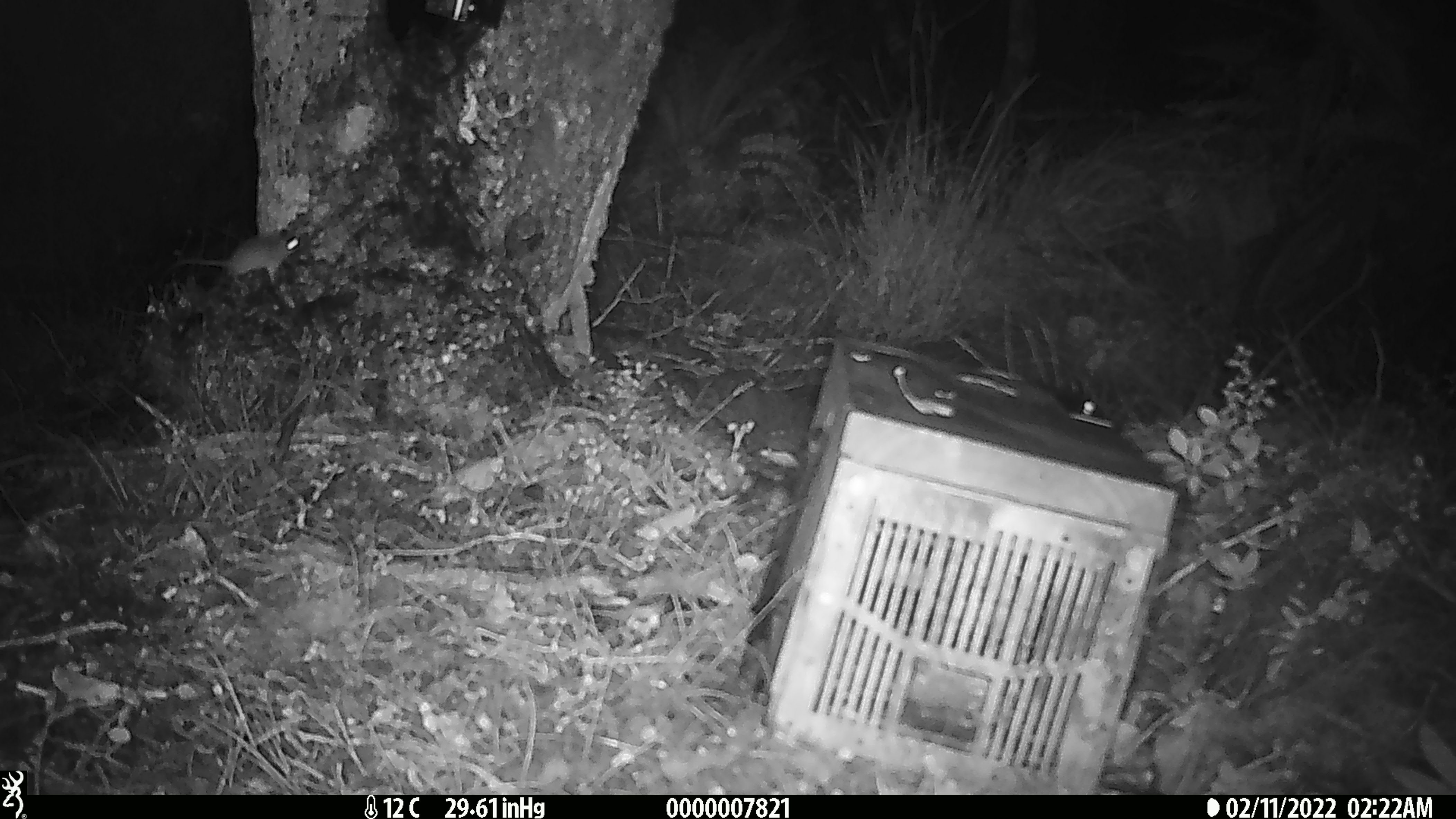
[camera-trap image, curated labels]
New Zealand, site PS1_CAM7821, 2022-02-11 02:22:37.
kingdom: Animalia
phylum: Chordata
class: Mammalia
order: Rodentia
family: Muridae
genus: Mus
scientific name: Mus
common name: mouse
Mouse (Mus).